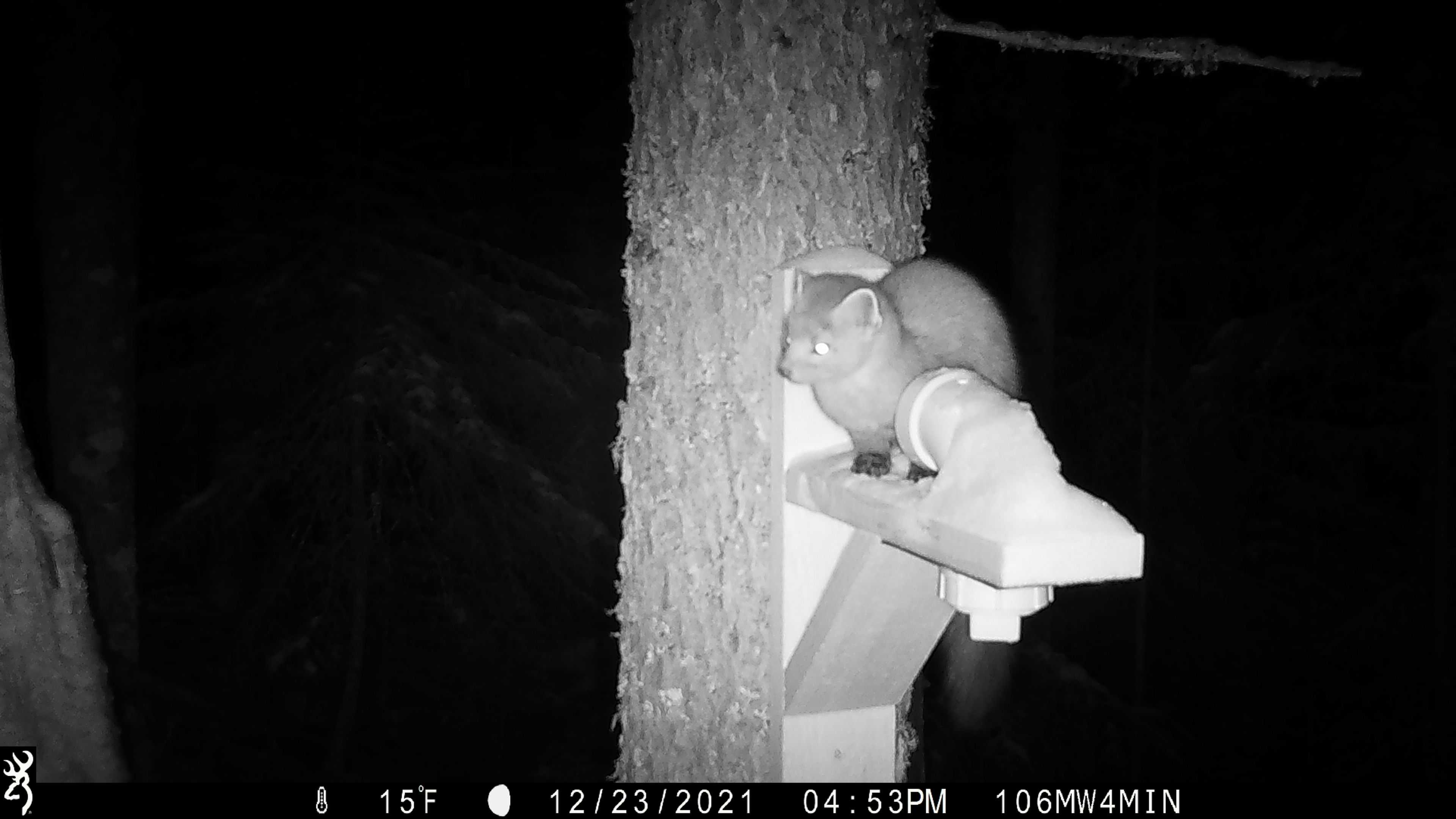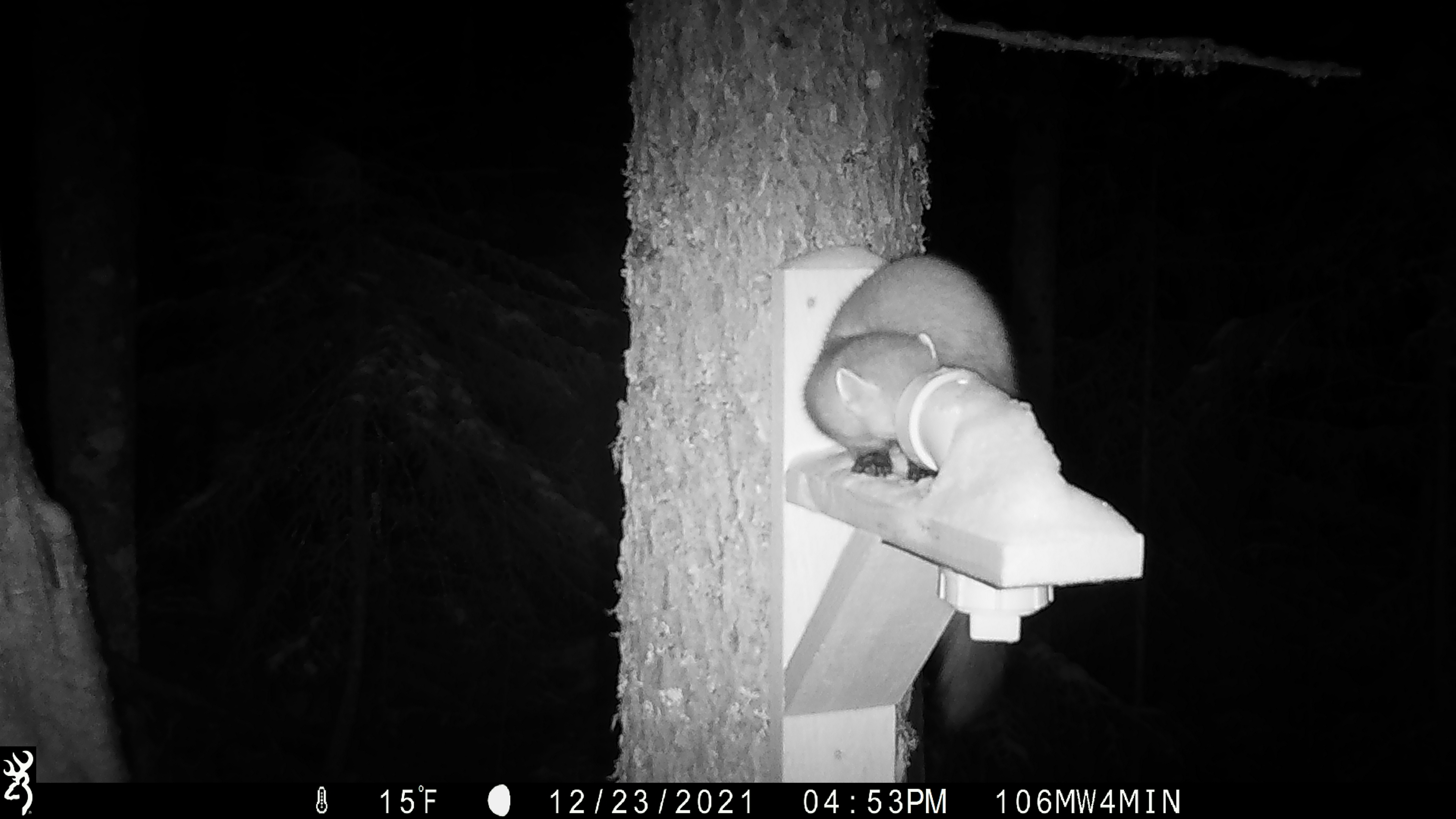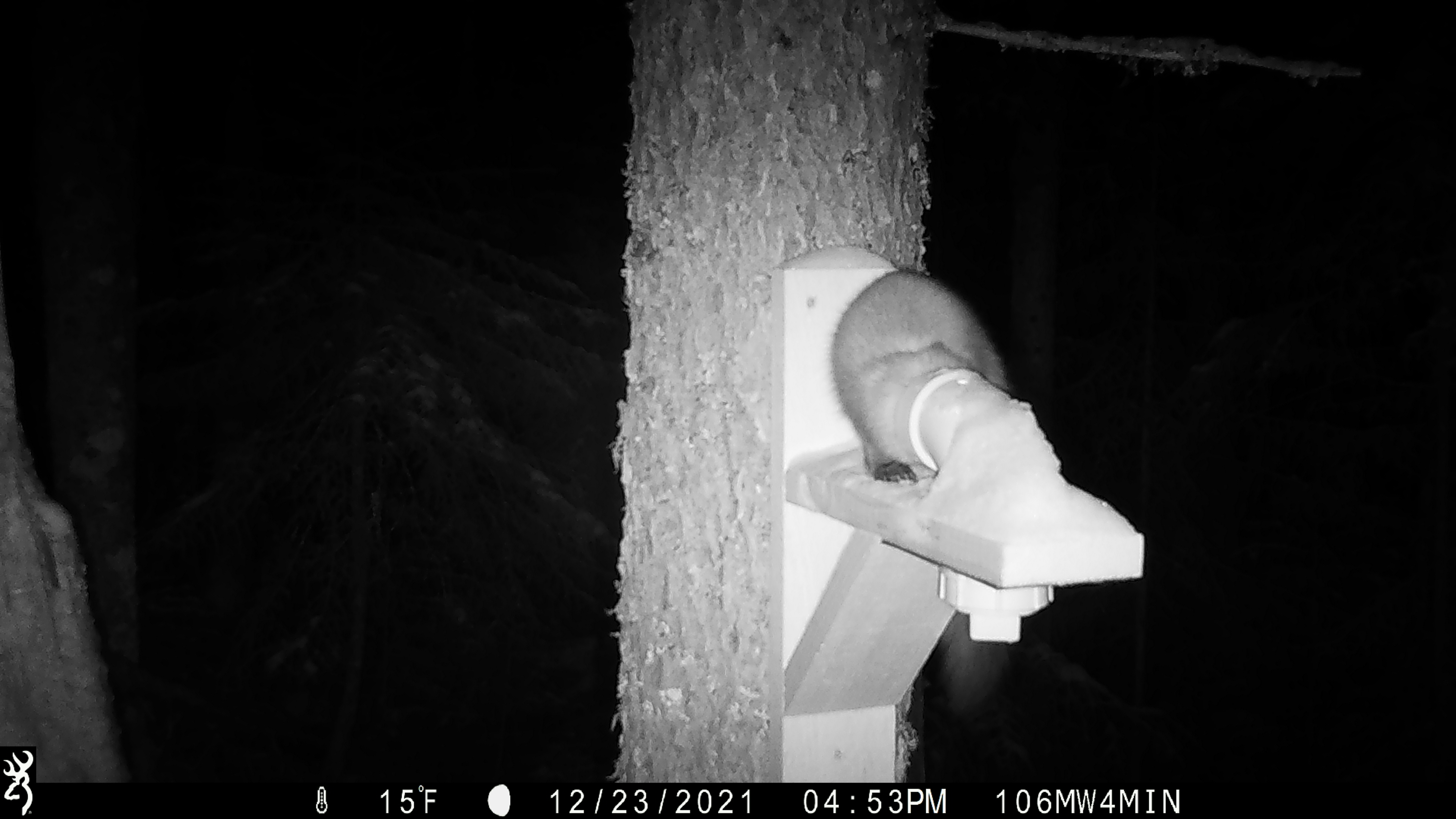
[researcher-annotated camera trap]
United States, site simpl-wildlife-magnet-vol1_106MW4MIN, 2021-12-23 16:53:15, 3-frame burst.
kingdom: Animalia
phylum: Chordata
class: Mammalia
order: Carnivora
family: Mustelidae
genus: Martes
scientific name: Martes americana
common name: american marten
American marten (Martes americana).